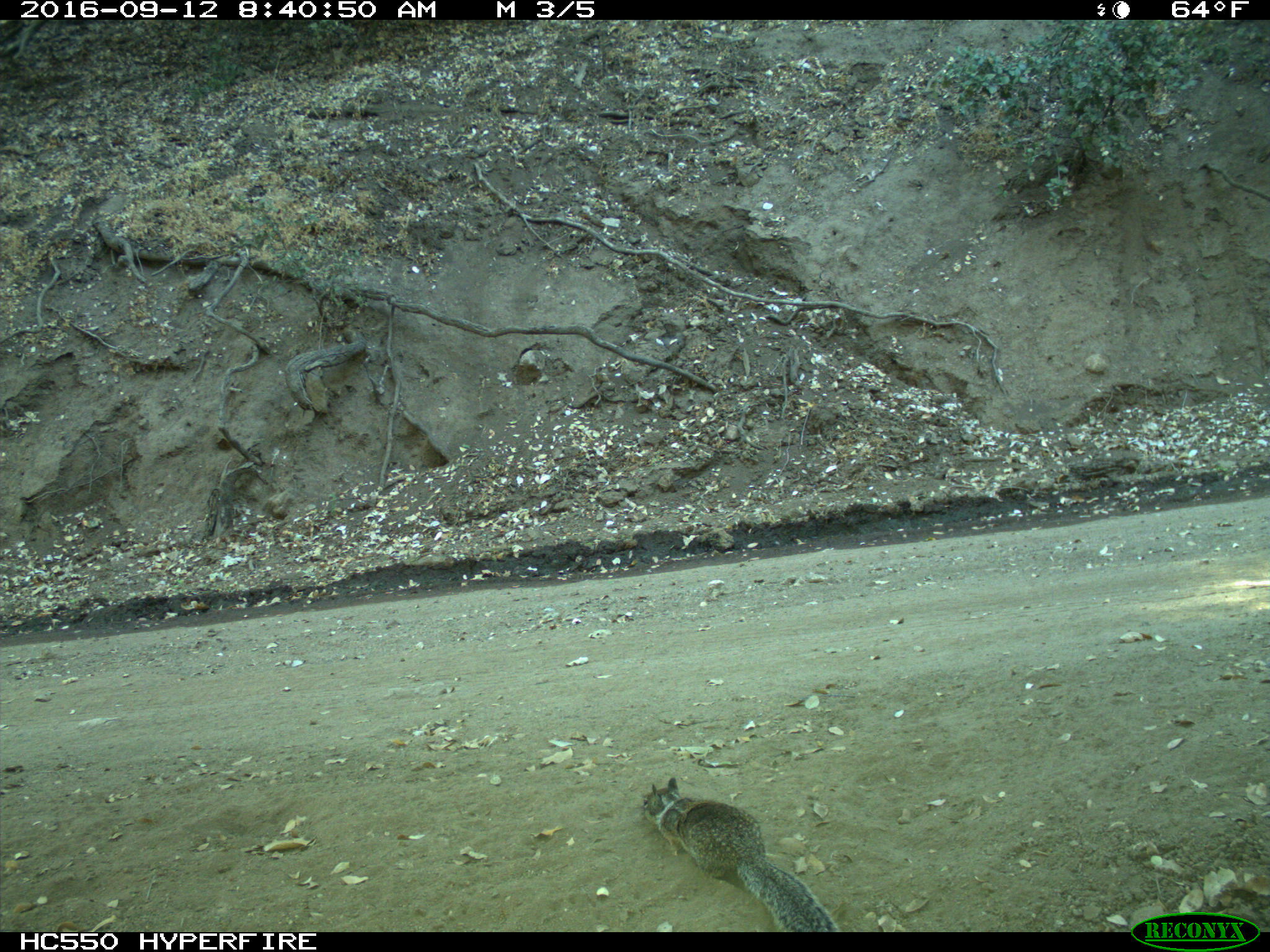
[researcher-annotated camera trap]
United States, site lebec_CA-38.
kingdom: Animalia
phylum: Chordata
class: Mammalia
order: Rodentia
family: Sciuridae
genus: Otospermophilus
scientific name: Otospermophilus beecheyi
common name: california ground squirrel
Otospermophilus beecheyi (california ground squirrel).